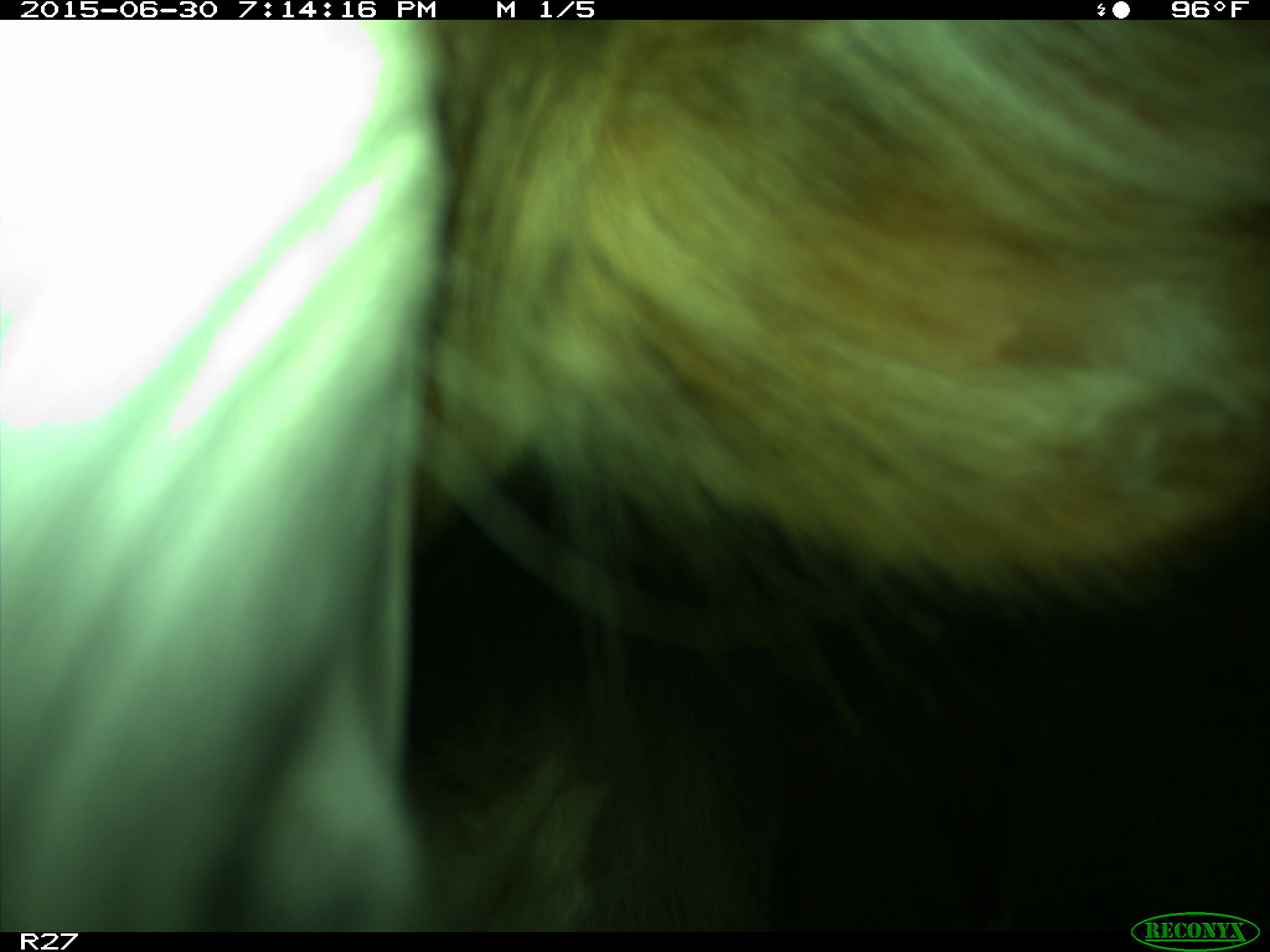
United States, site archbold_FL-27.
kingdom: Animalia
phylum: Chordata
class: Mammalia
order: Artiodactyla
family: Bovidae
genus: Bos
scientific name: Bos taurus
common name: domestic cow